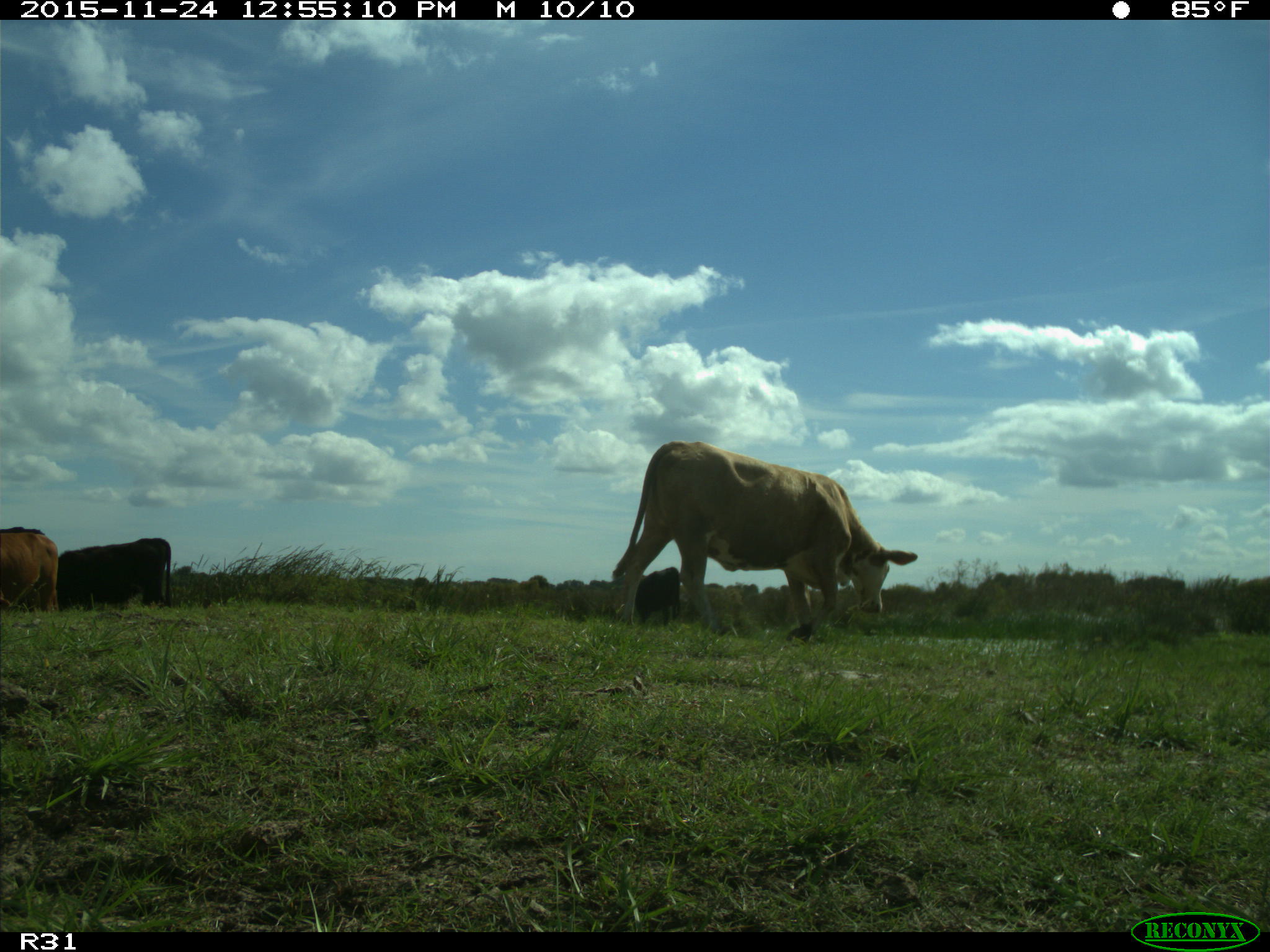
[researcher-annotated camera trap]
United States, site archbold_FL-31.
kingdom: Animalia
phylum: Chordata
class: Mammalia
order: Artiodactyla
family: Bovidae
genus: Bos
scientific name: Bos taurus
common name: domestic cow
Bos taurus (domestic cow).